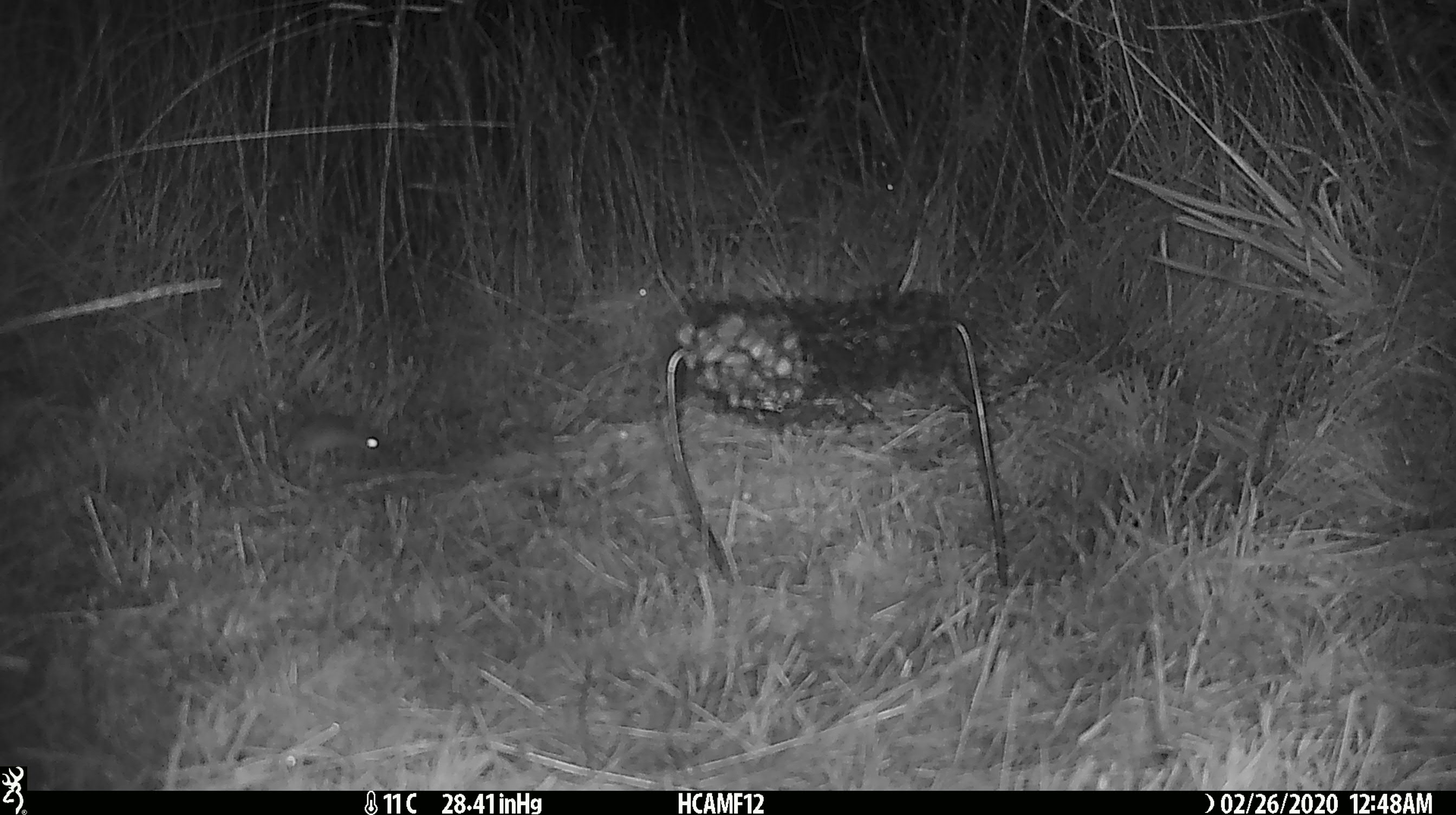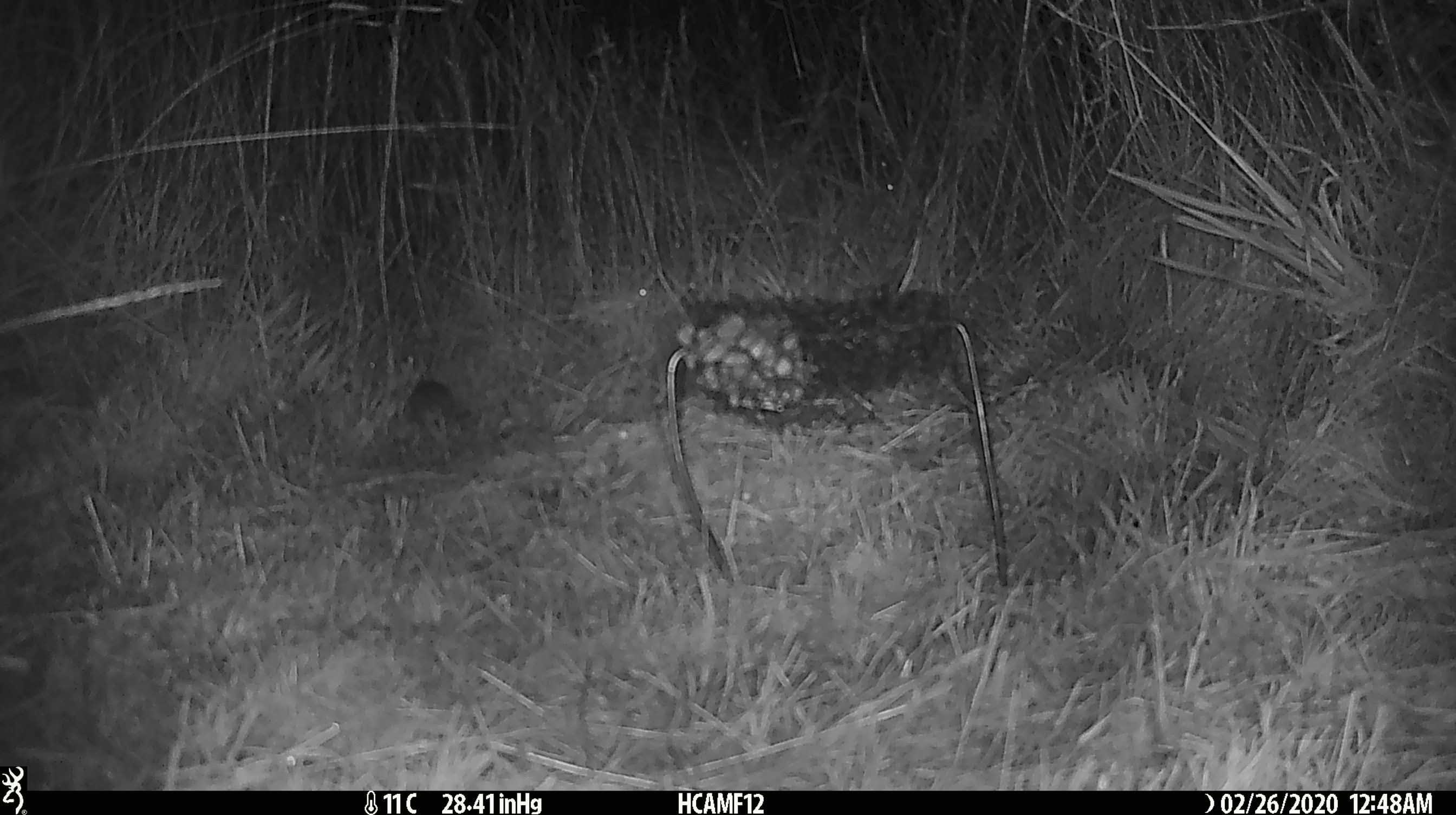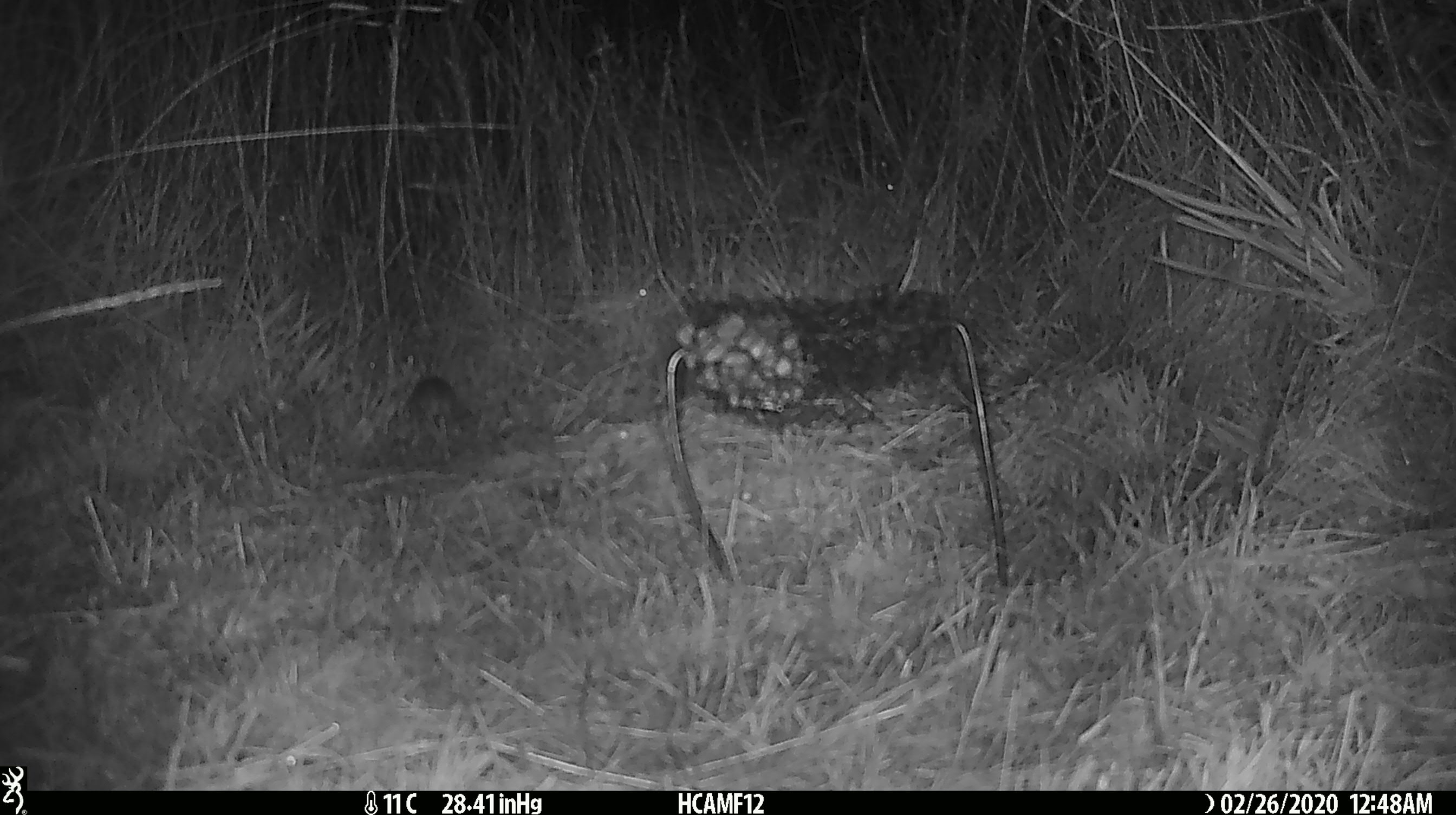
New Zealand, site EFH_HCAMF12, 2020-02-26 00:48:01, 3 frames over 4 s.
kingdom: Animalia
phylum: Chordata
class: Mammalia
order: Rodentia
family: Muridae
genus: Mus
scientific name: Mus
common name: mouse